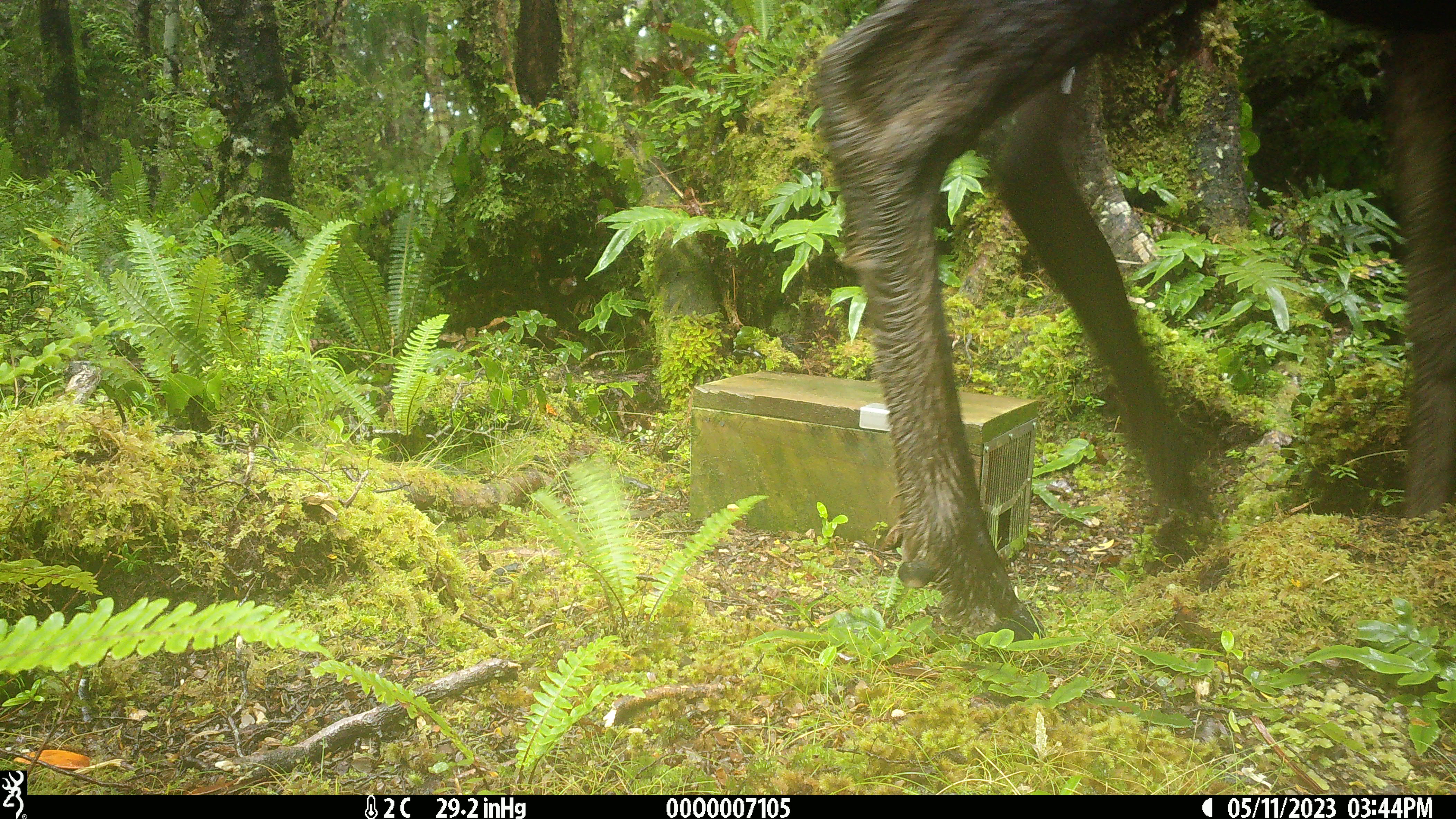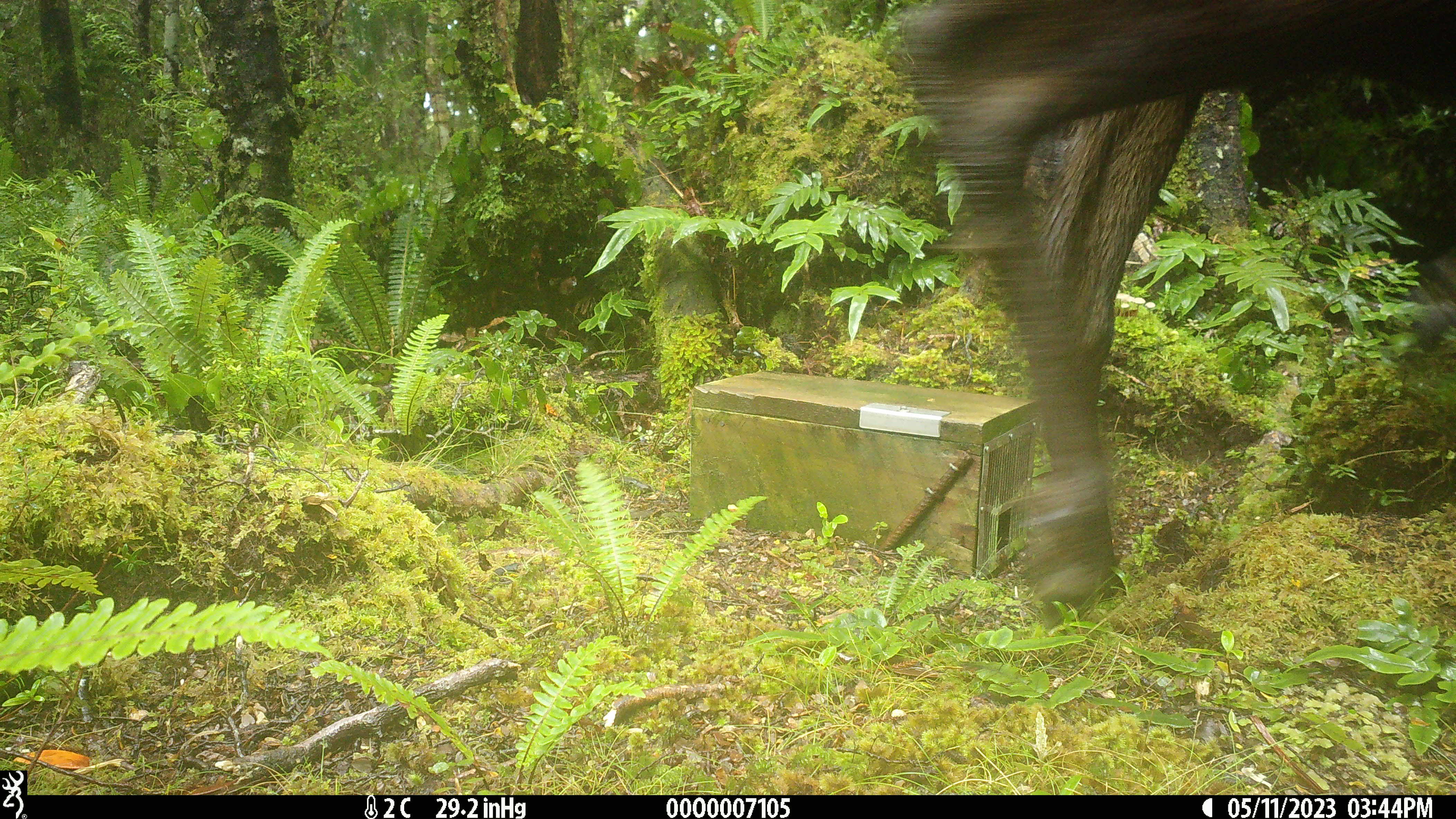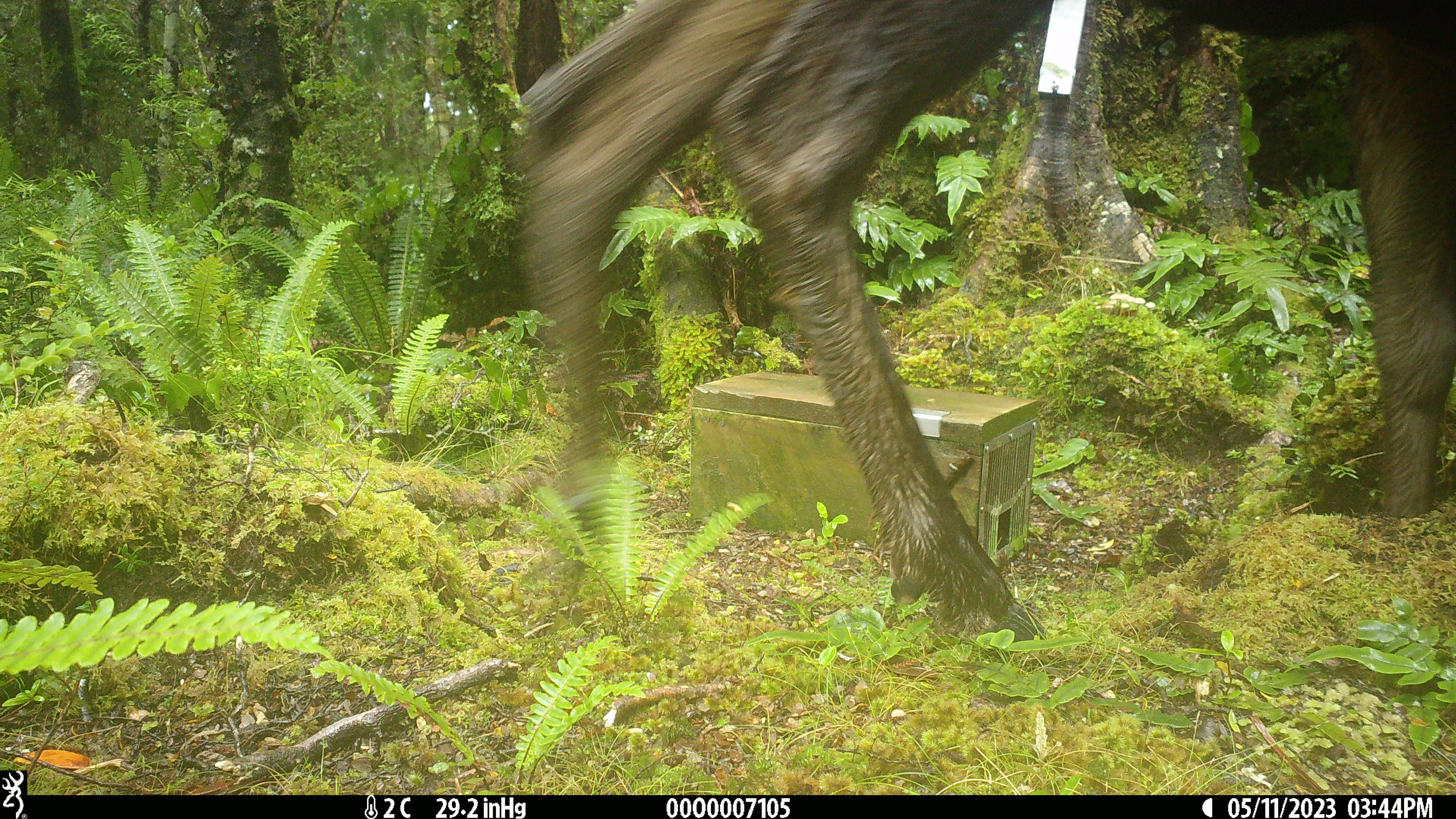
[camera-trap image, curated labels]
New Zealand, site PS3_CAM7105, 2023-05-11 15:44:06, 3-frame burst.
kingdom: Animalia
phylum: Chordata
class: Mammalia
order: Artiodactyla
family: Cervidae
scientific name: Cervidae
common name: deer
Deer (Cervidae).